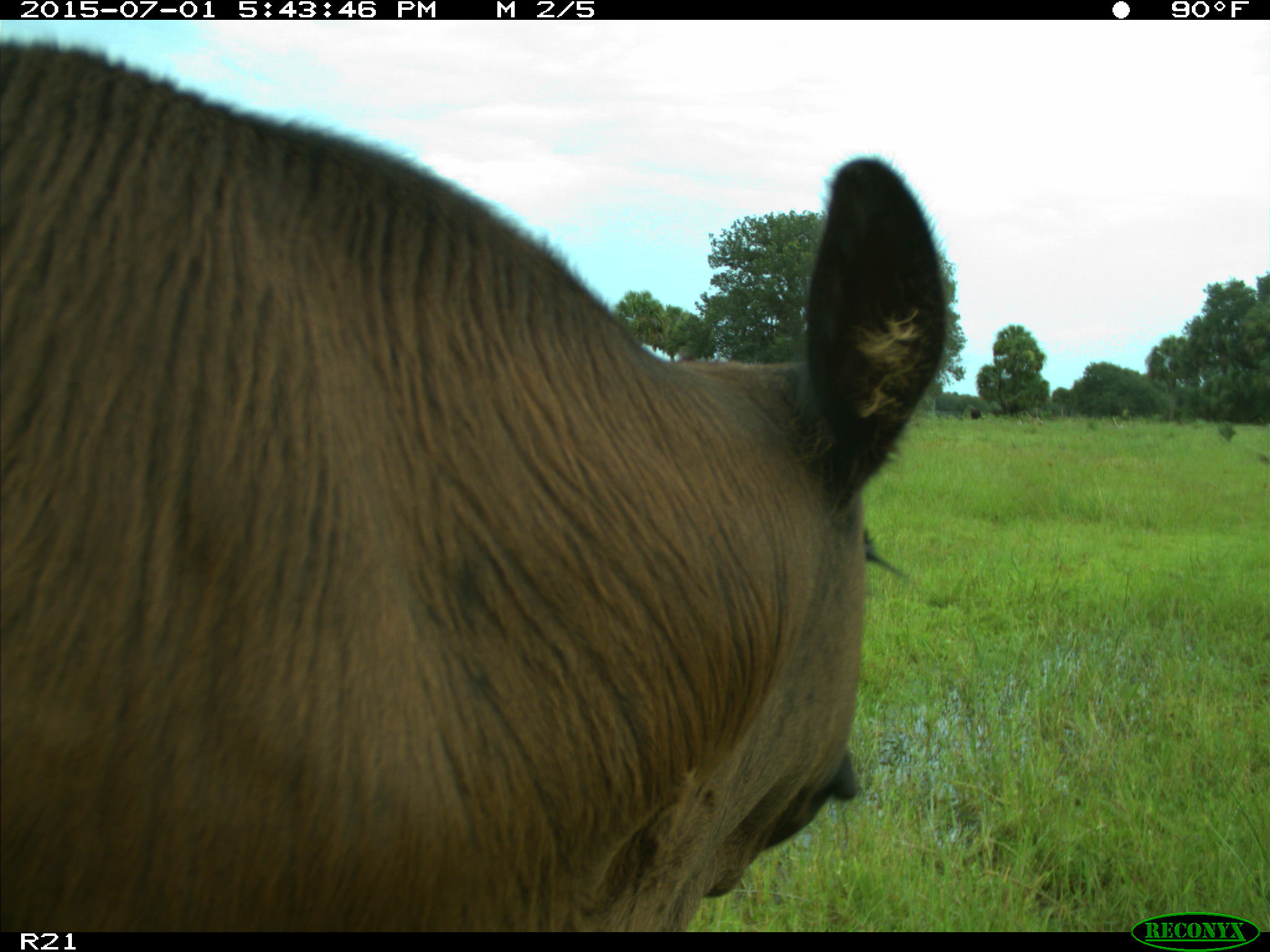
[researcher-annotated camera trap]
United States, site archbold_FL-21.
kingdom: Animalia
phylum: Chordata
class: Mammalia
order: Artiodactyla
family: Bovidae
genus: Bos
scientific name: Bos taurus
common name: domestic cow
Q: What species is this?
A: Bos taurus (domestic cow).